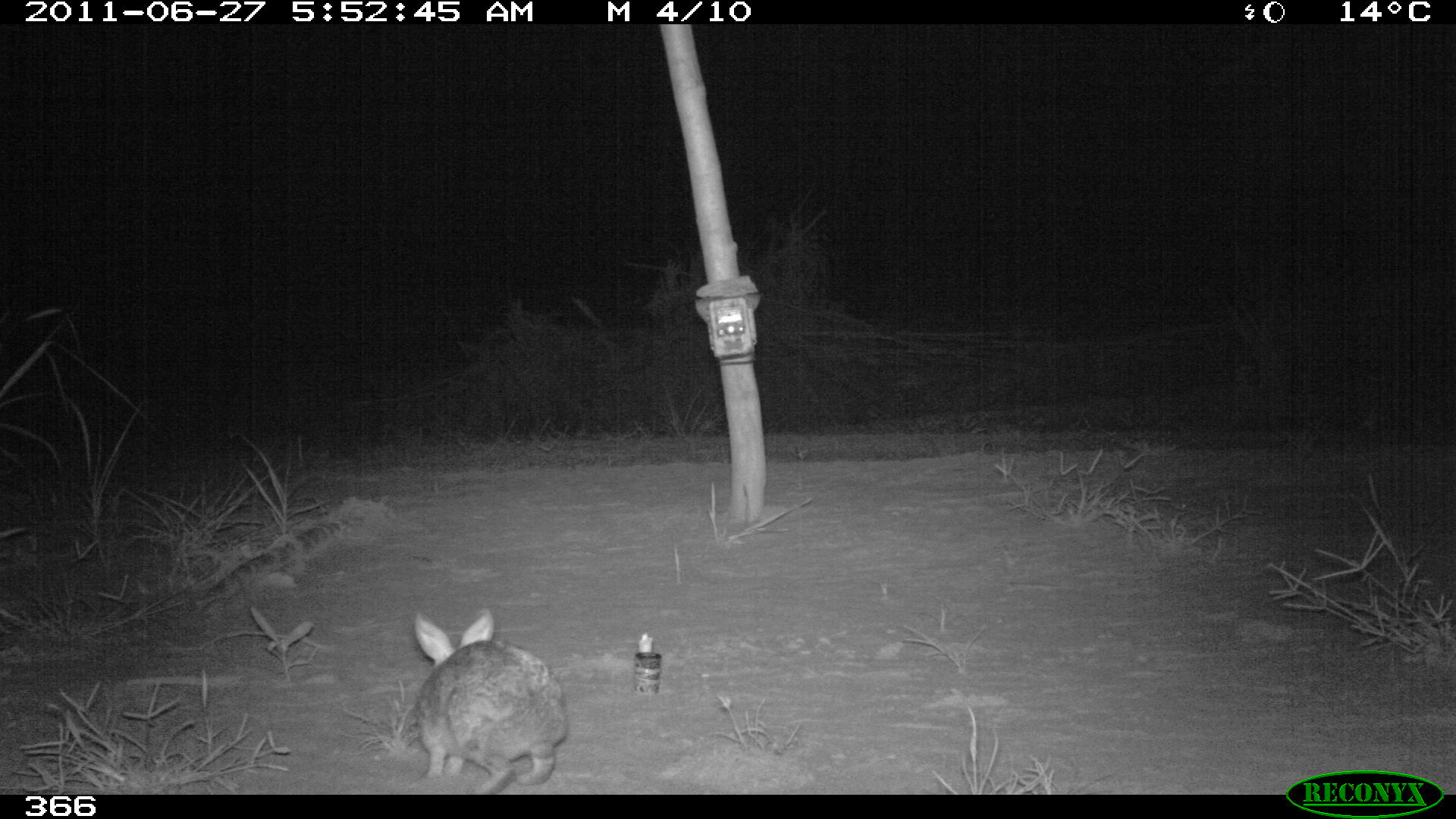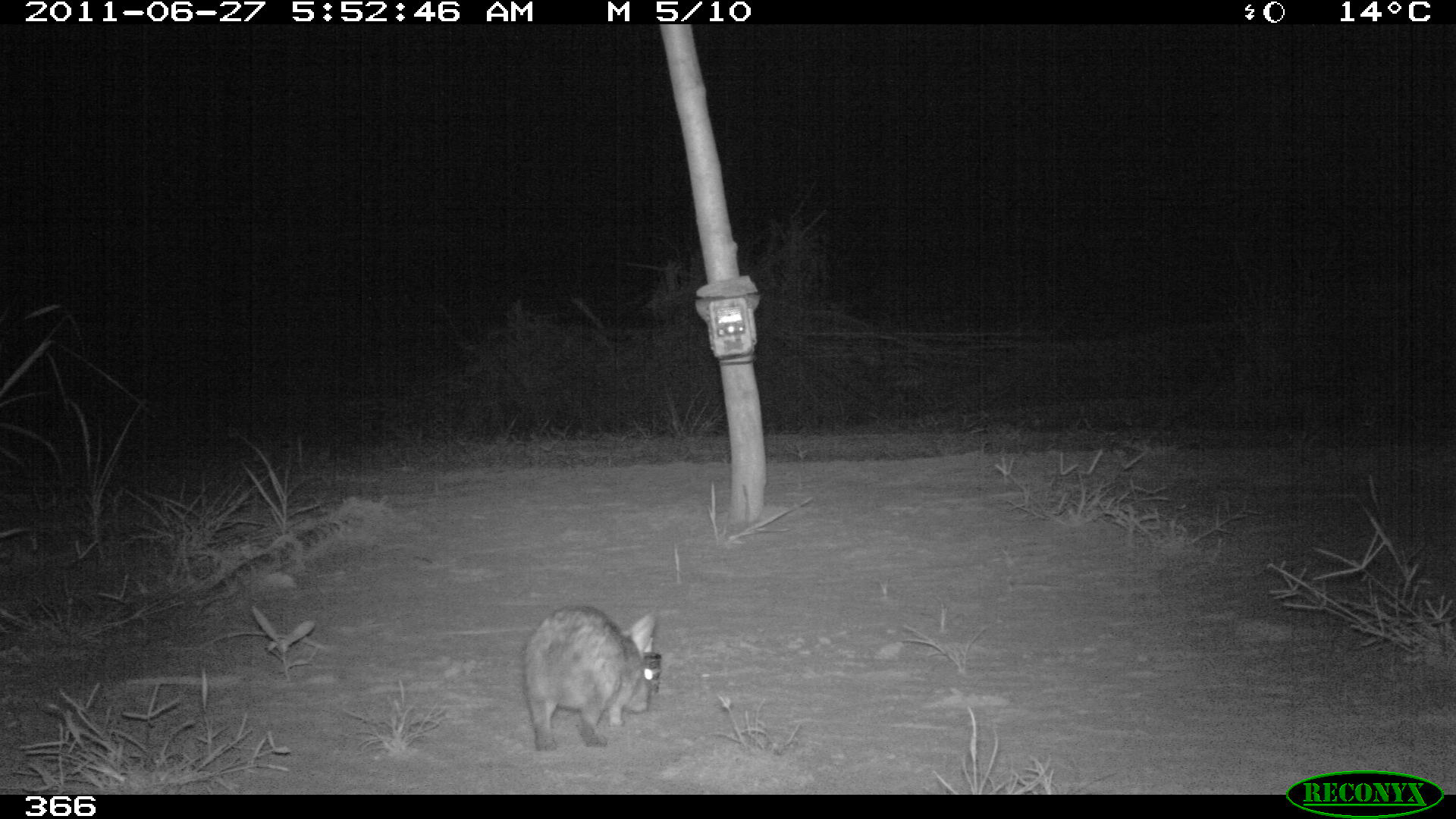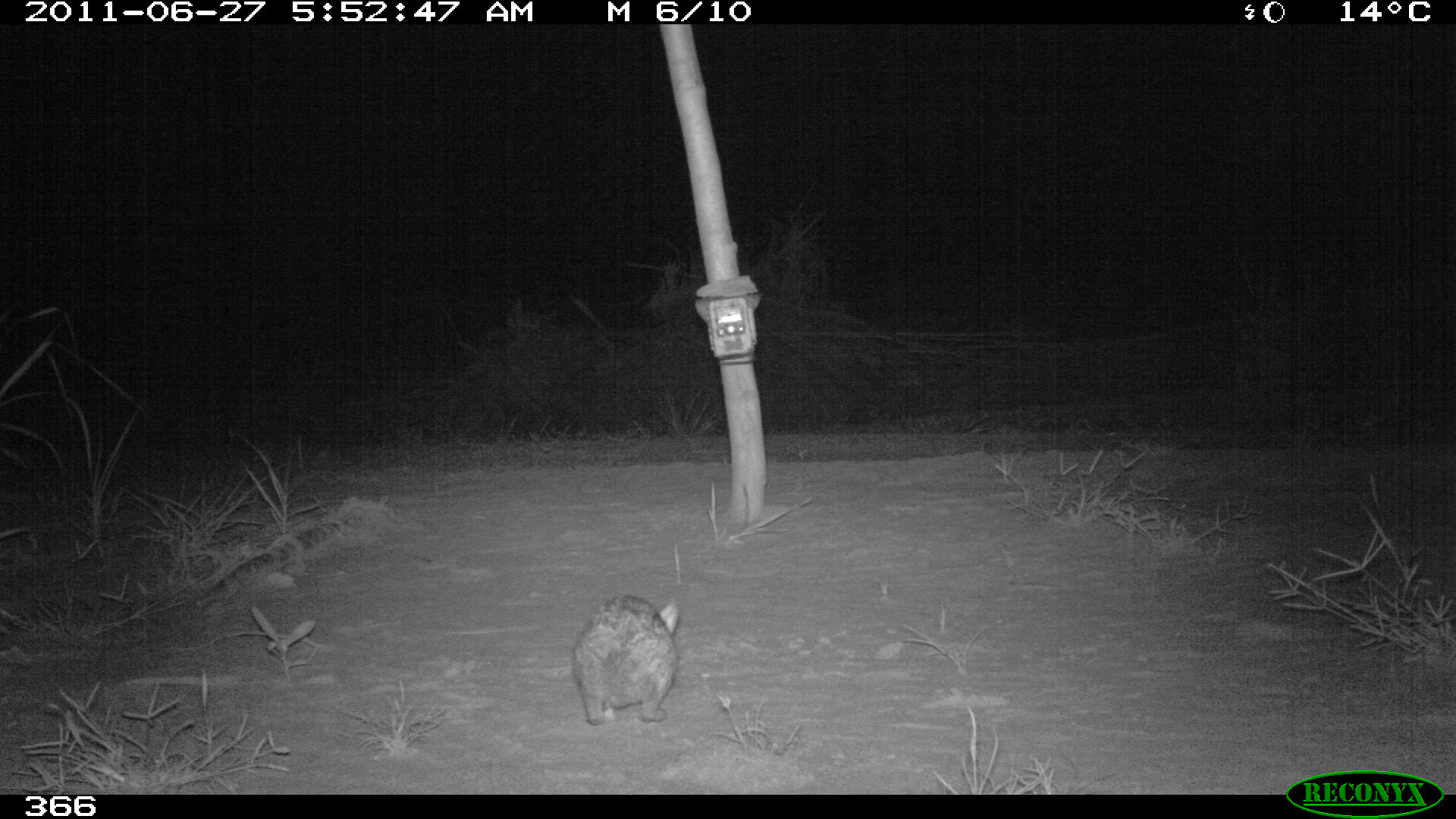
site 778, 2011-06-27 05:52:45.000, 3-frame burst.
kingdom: Animalia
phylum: Chordata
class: Mammalia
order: Lagomorpha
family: Leporidae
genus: Sylvilagus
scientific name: Sylvilagus brasiliensis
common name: tapeti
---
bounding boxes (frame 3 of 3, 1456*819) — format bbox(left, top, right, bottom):
sylvilagus brasiliensis: bbox(569, 594, 680, 724)